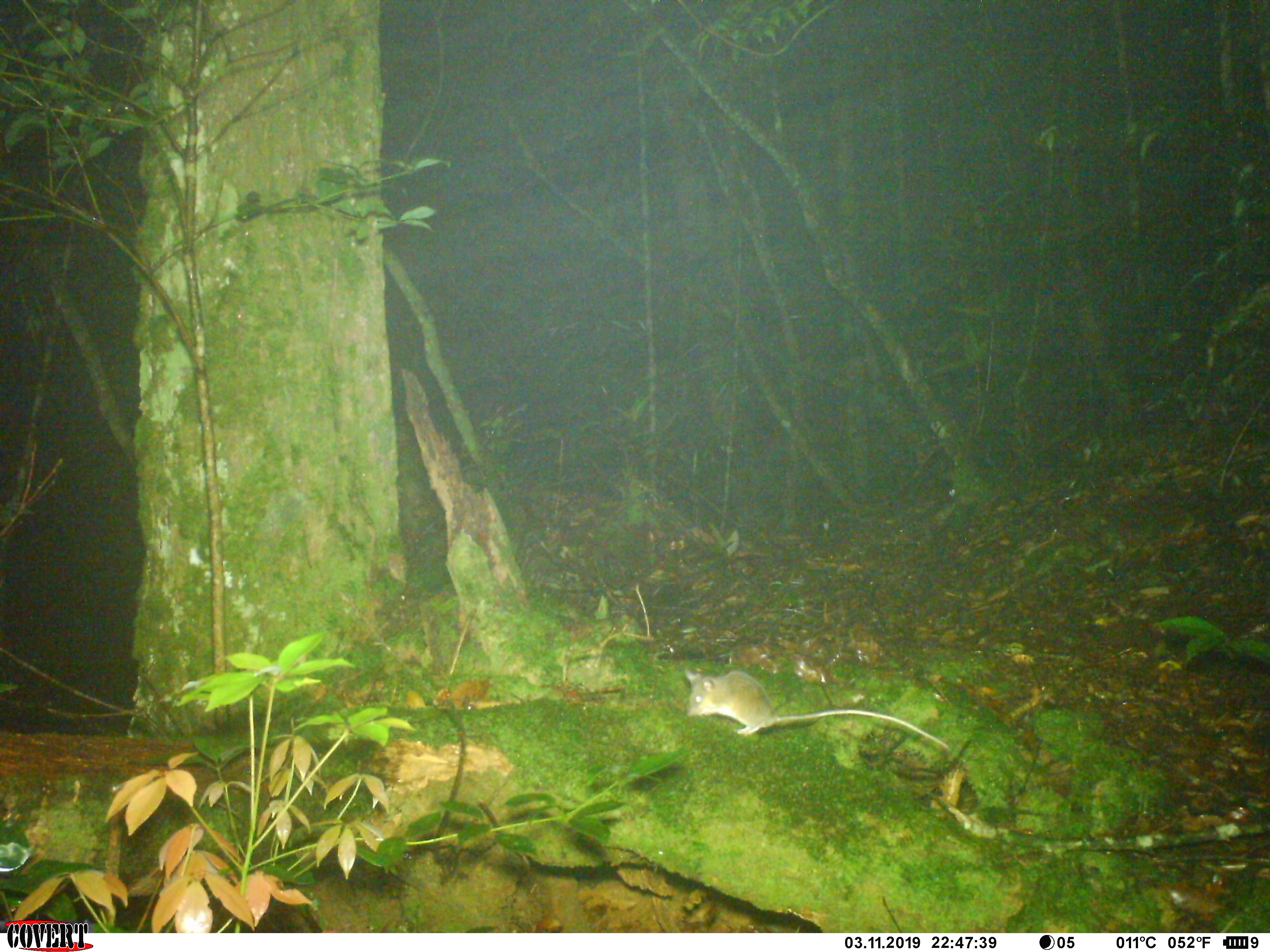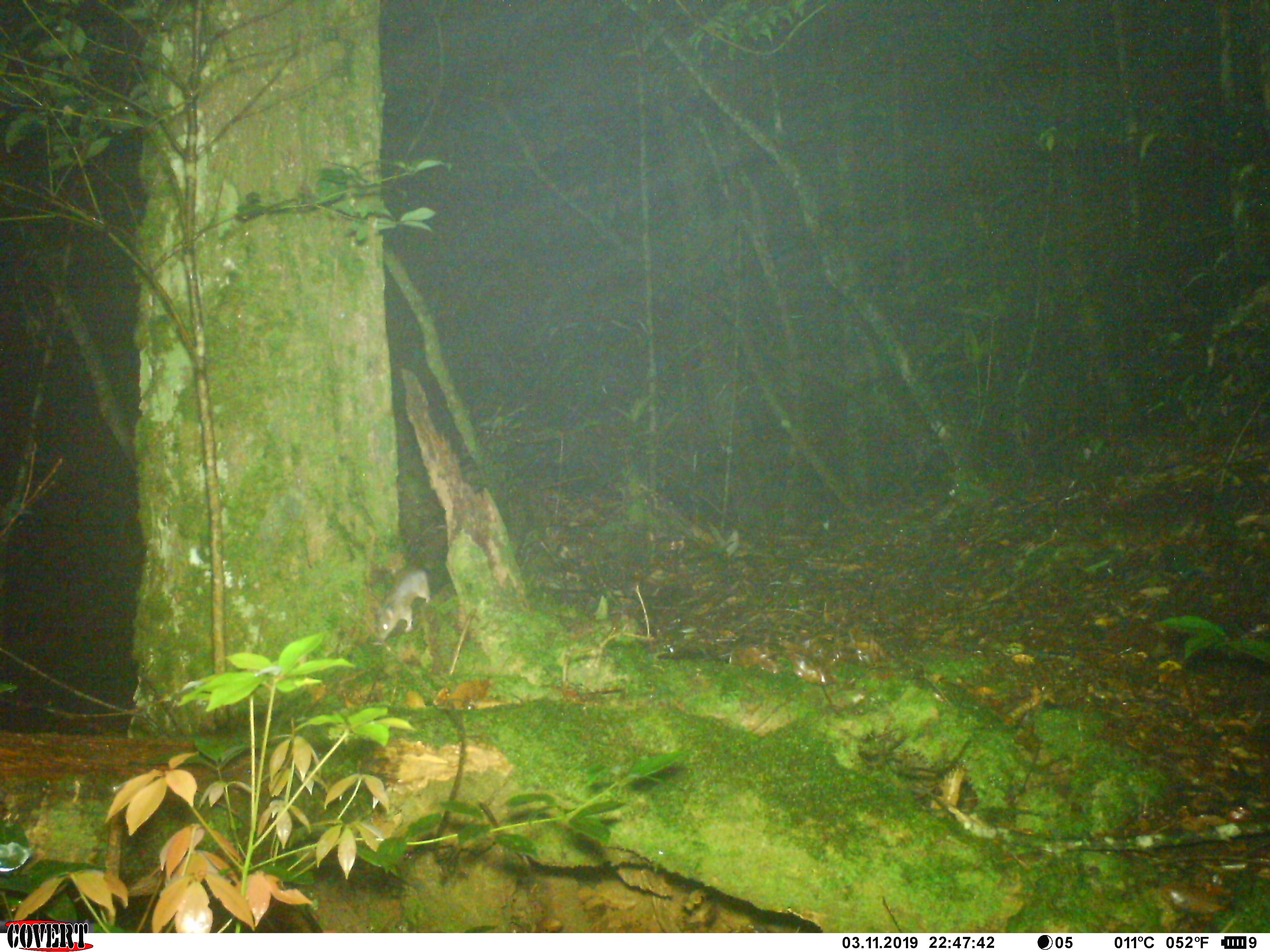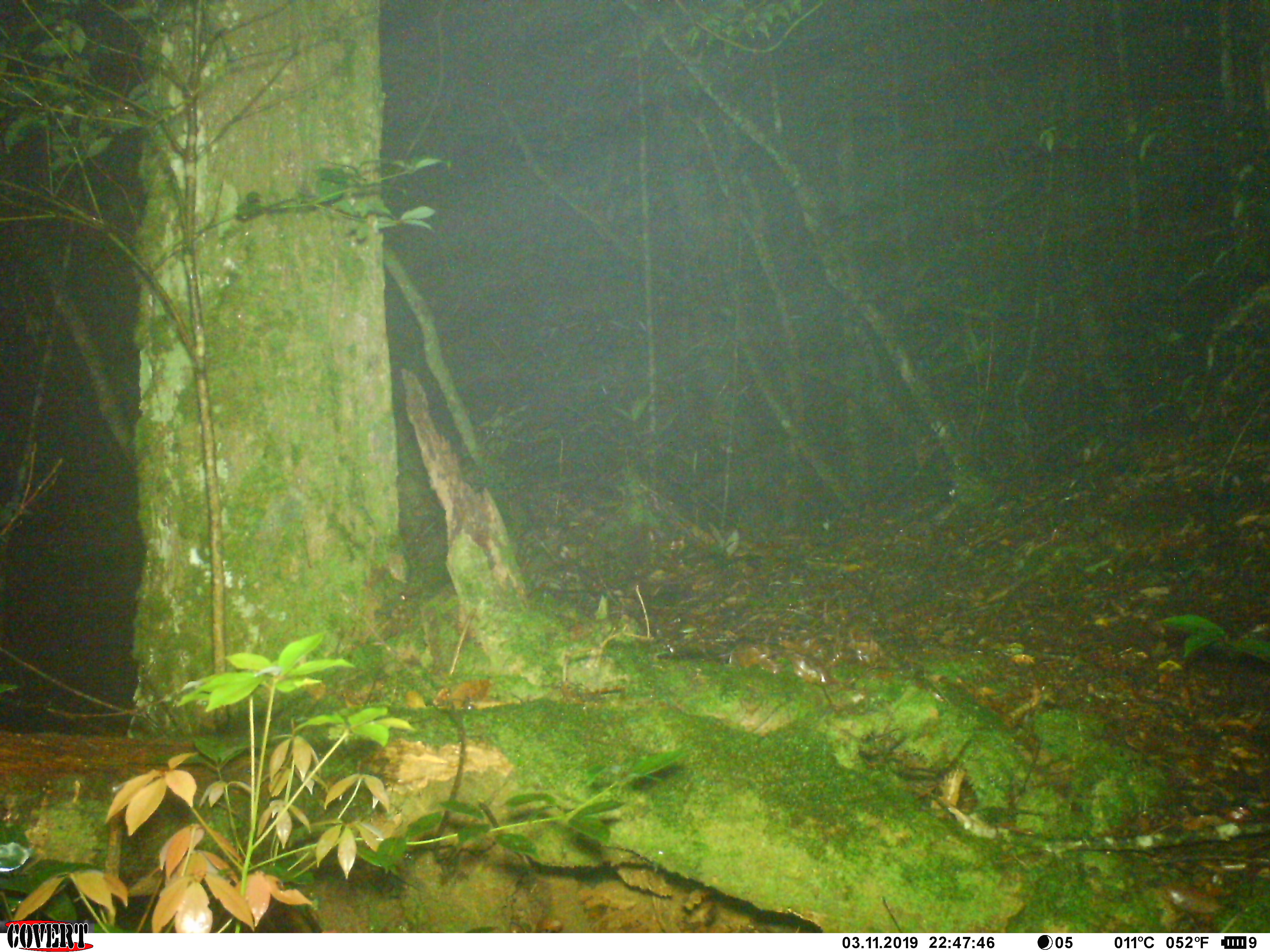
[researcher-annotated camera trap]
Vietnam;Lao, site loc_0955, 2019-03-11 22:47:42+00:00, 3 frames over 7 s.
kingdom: Animalia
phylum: Chordata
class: Mammalia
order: Rodentia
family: Muridae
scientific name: Muridae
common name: old-world mice and rats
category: unidentified murid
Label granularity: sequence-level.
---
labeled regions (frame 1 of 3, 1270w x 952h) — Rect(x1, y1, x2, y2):
unidentified murid: Rect(684, 667, 949, 749)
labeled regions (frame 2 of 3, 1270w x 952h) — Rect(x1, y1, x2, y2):
unidentified murid: Rect(374, 567, 432, 642)